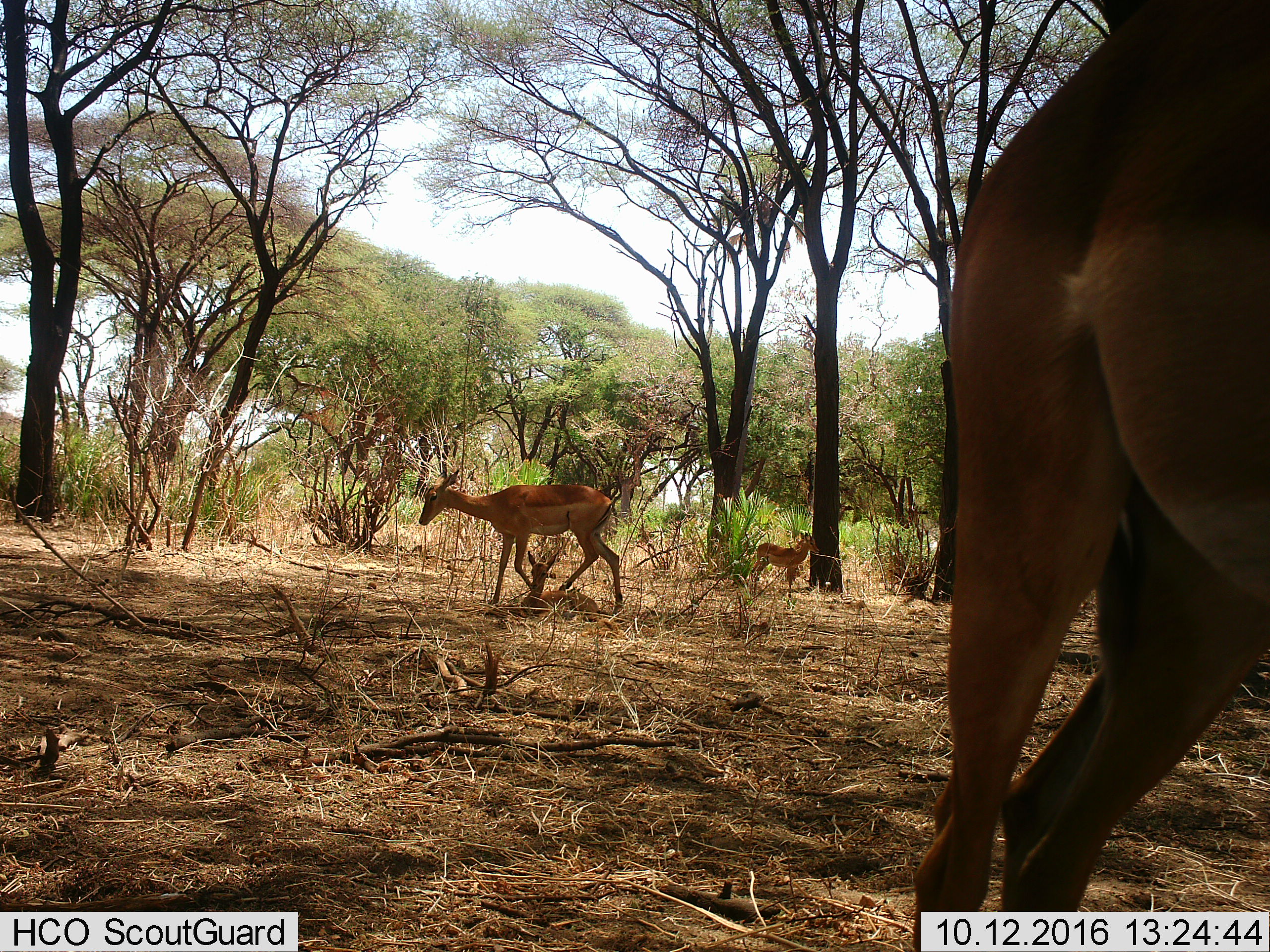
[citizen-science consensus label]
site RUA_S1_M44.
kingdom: Animalia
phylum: Chordata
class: Mammalia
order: Artiodactyla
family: Bovidae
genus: Aepyceros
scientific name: Aepyceros melampus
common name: impala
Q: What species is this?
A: Impala (Aepyceros melampus).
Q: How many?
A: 4.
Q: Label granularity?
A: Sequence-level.